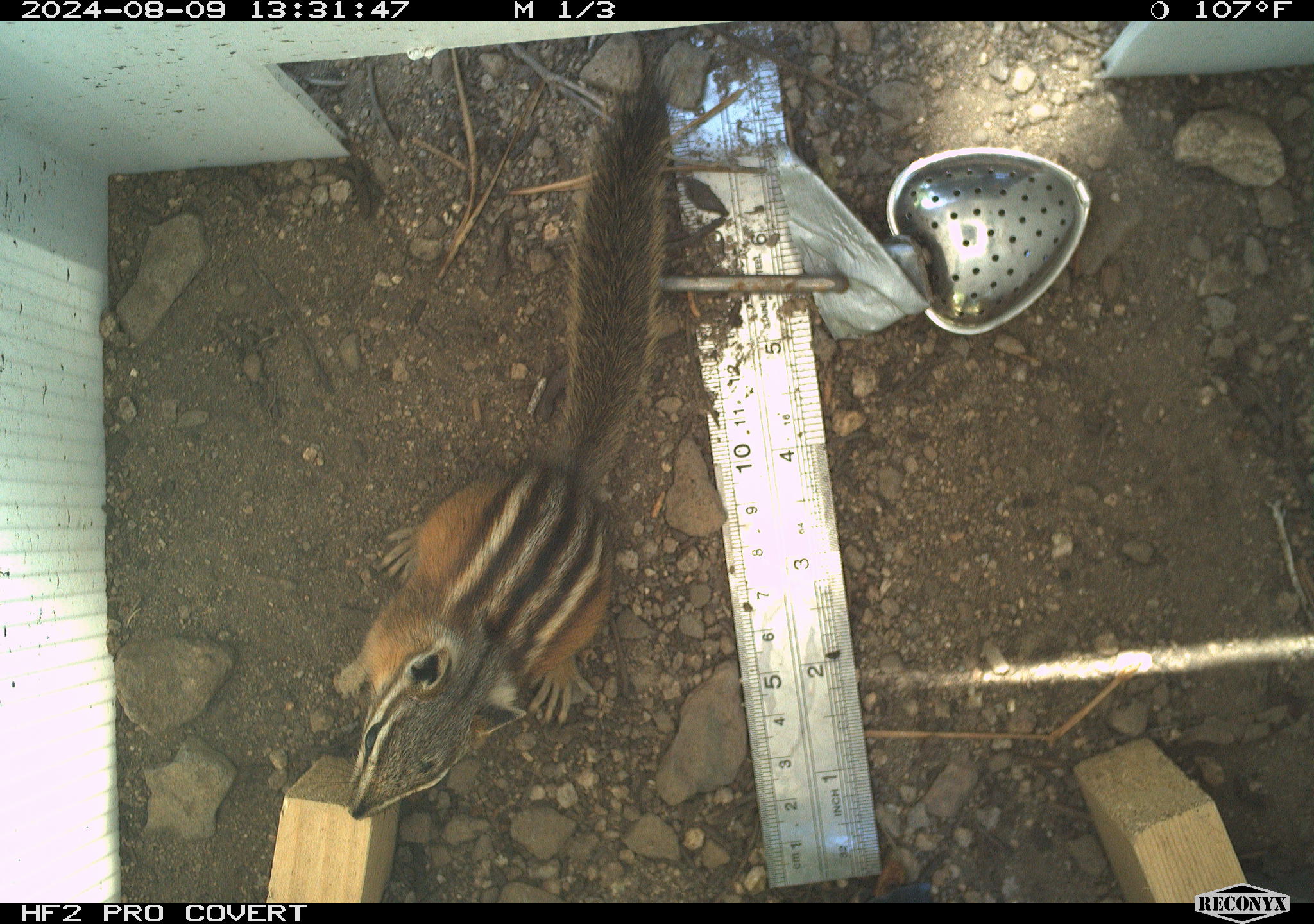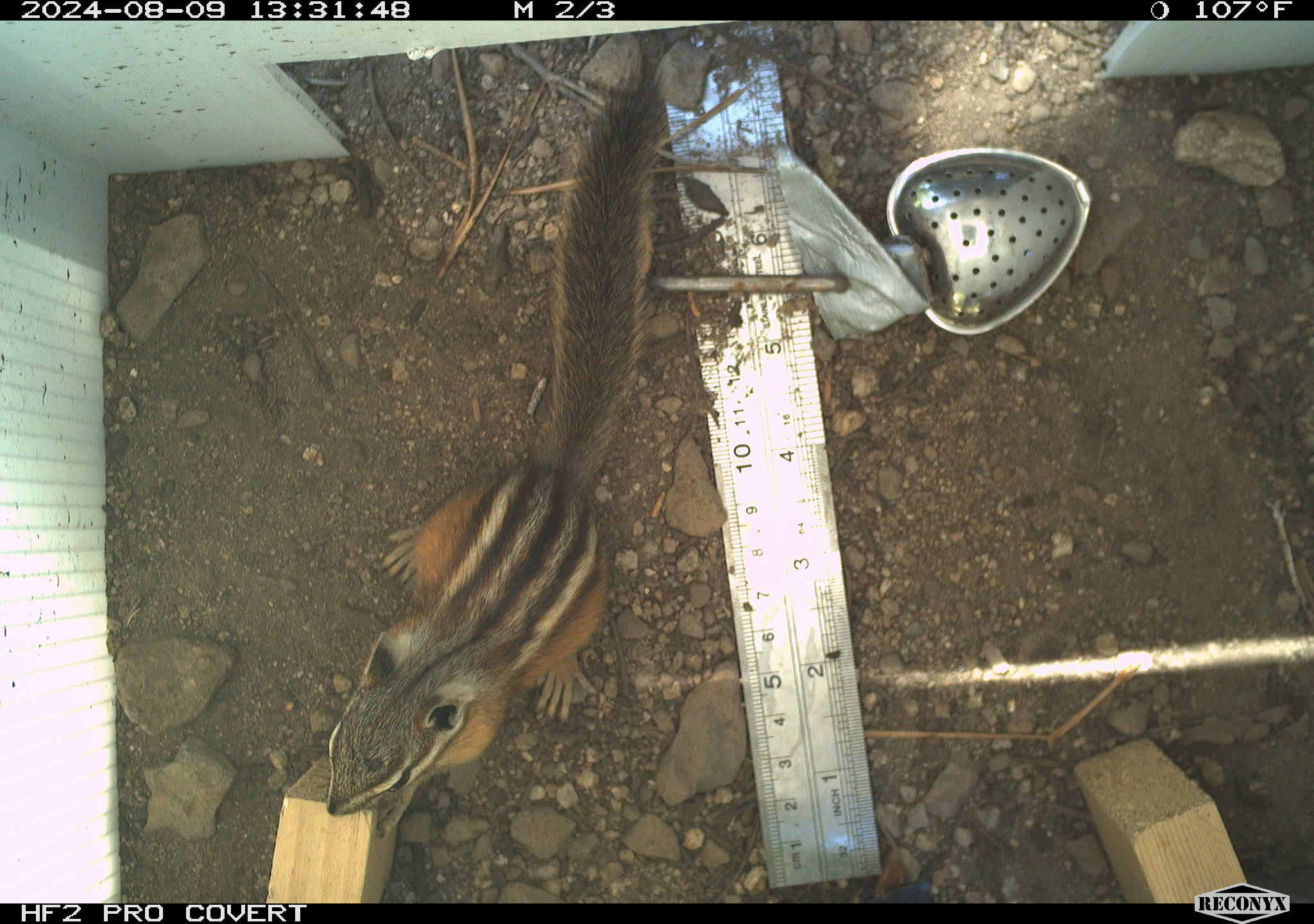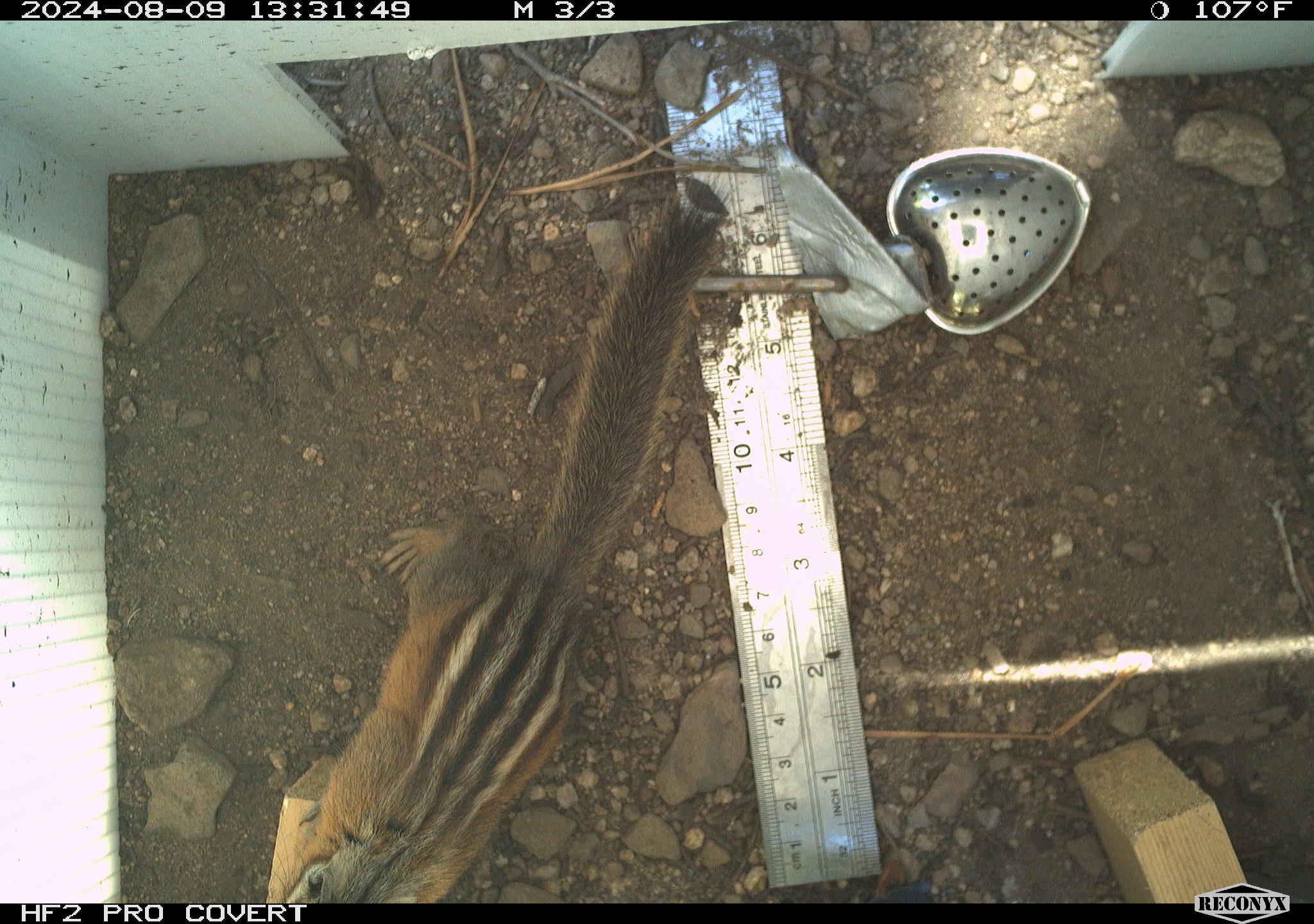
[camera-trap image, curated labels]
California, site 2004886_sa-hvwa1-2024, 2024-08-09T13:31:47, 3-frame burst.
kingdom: Animalia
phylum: Chordata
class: Mammalia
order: Rodentia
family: Sciuridae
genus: Neotamias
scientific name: Neotamias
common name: western chipmunks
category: neotamias species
Neotamias species (western chipmunks) (Neotamias).